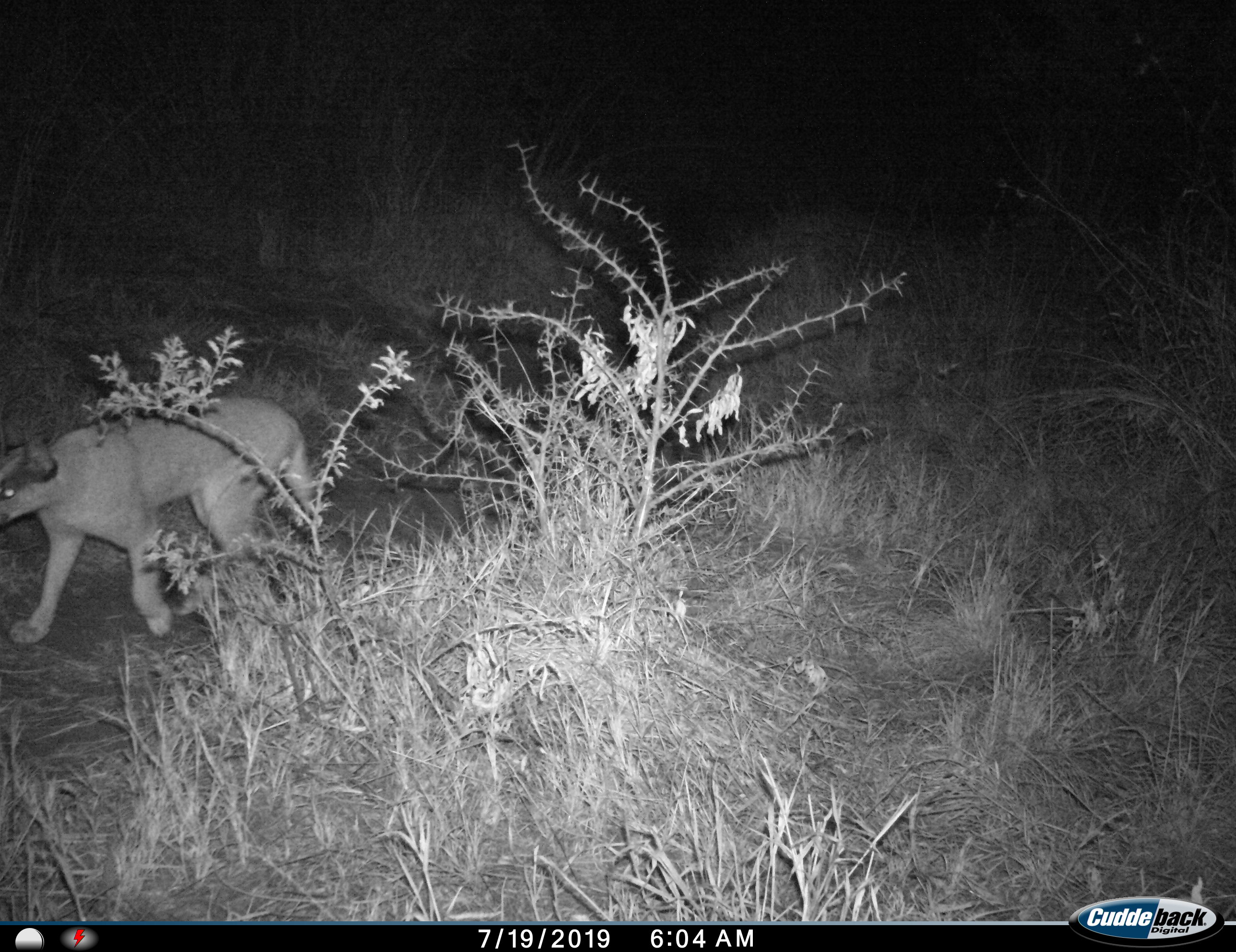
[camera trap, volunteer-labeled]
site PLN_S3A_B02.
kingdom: Animalia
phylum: Chordata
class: Mammalia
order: Carnivora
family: Felidae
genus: Caracal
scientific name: Caracal caracal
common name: caracal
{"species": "caracal (Caracal caracal)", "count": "1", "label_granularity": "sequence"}